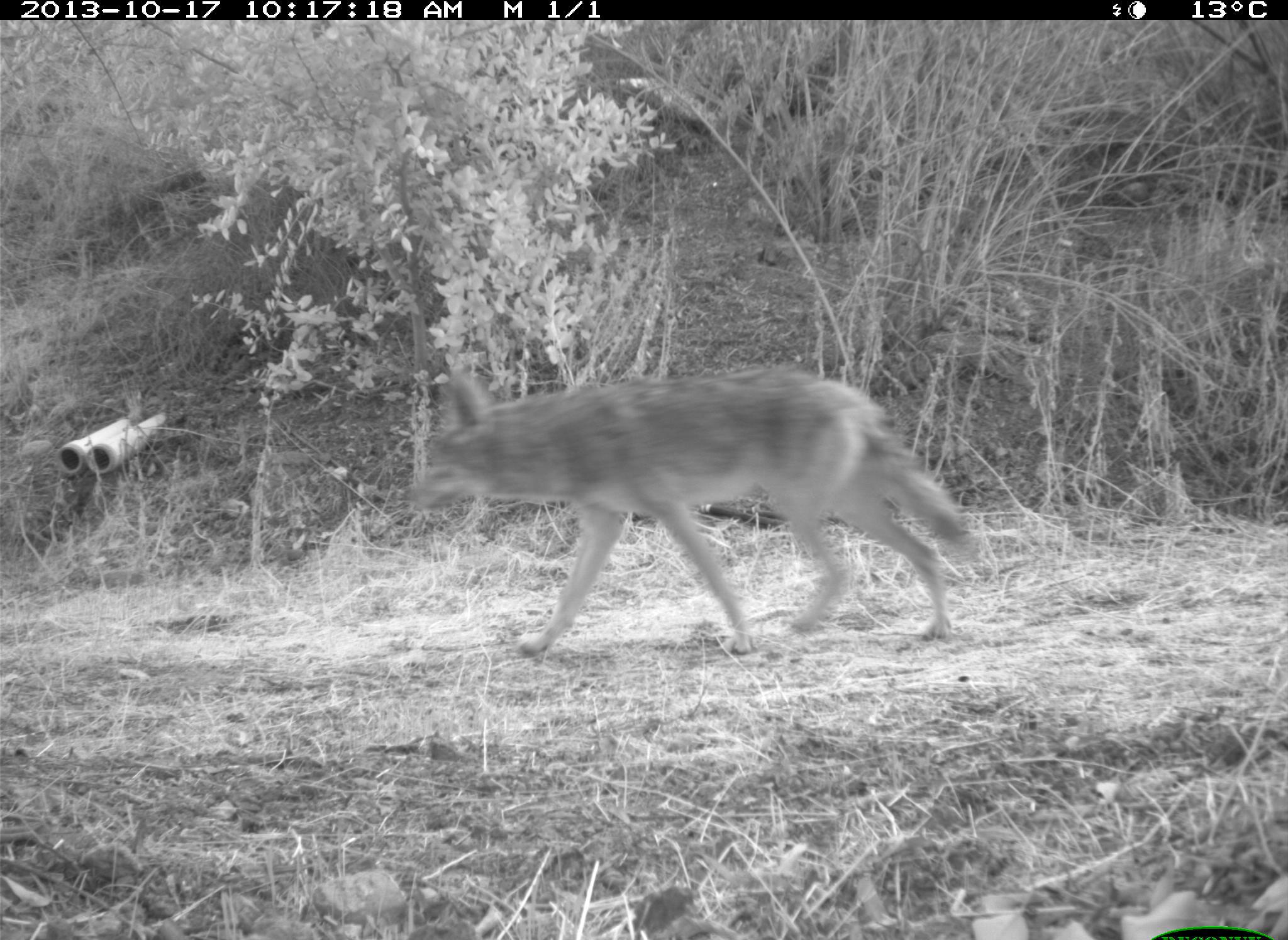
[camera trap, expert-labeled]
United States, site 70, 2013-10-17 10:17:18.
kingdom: Animalia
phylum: Chordata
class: Mammalia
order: Carnivora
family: Canidae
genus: Canis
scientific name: Canis latrans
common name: coyote